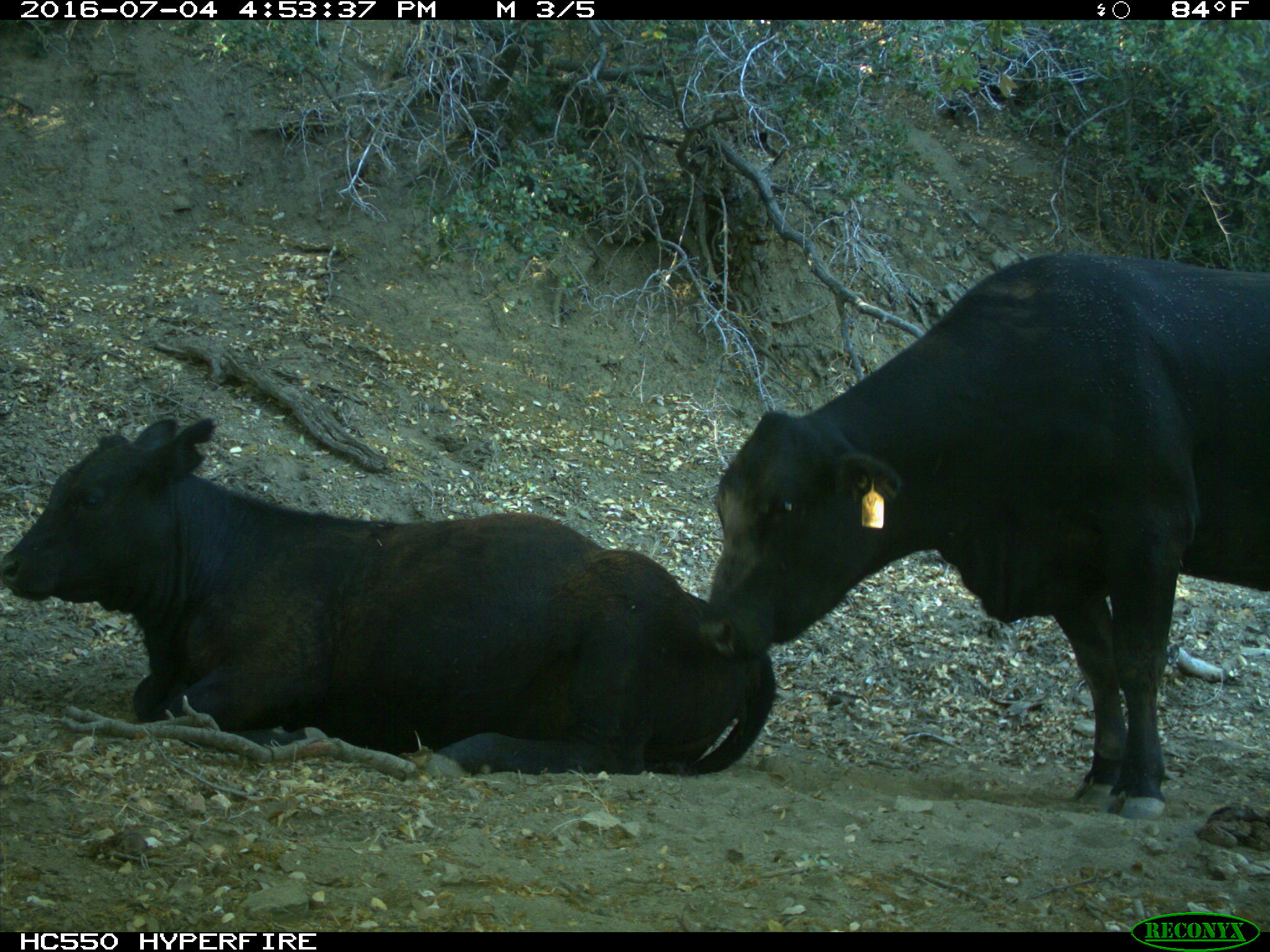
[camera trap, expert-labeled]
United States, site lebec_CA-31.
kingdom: Animalia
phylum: Chordata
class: Mammalia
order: Artiodactyla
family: Bovidae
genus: Bos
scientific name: Bos taurus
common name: domestic cow